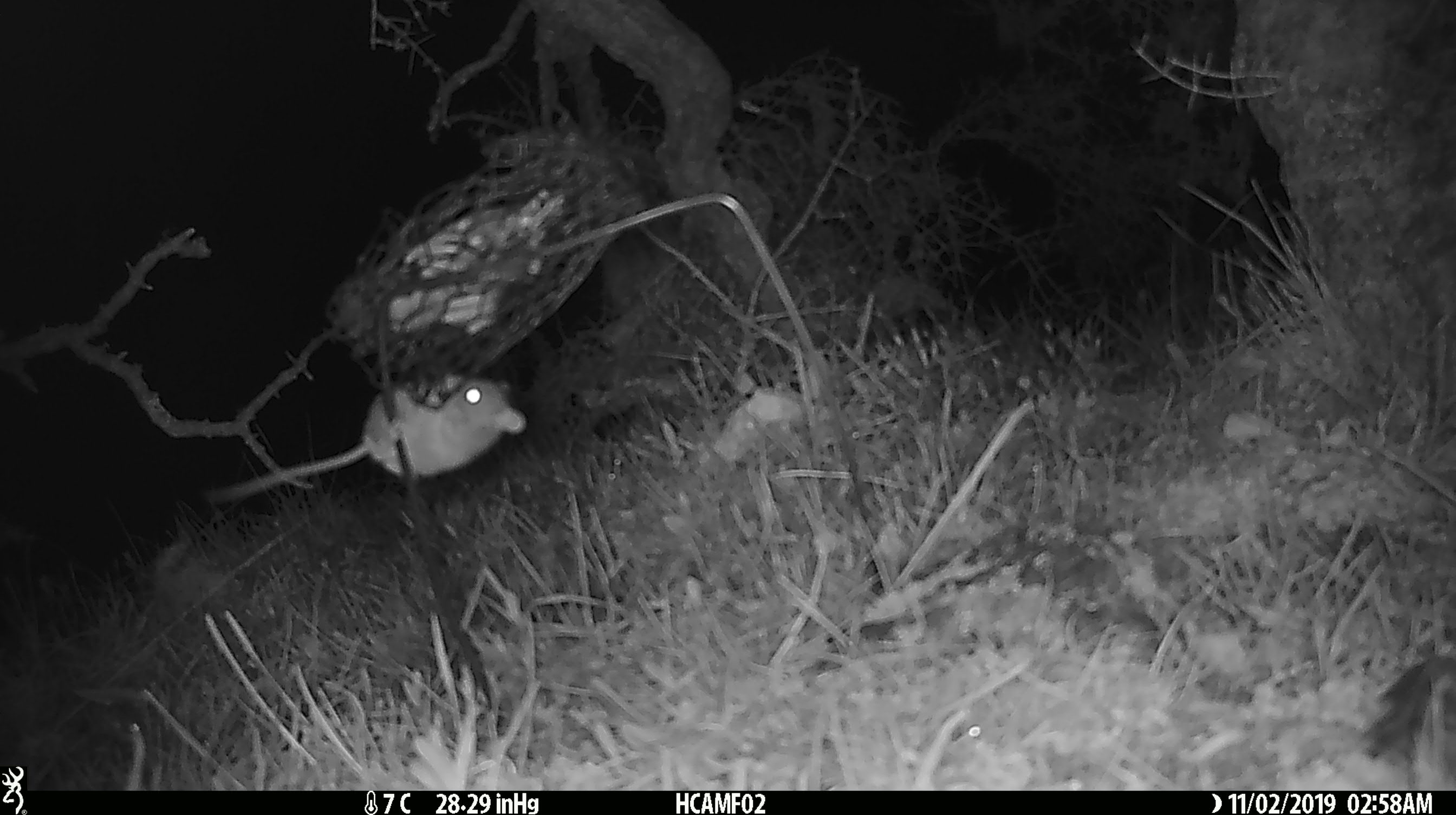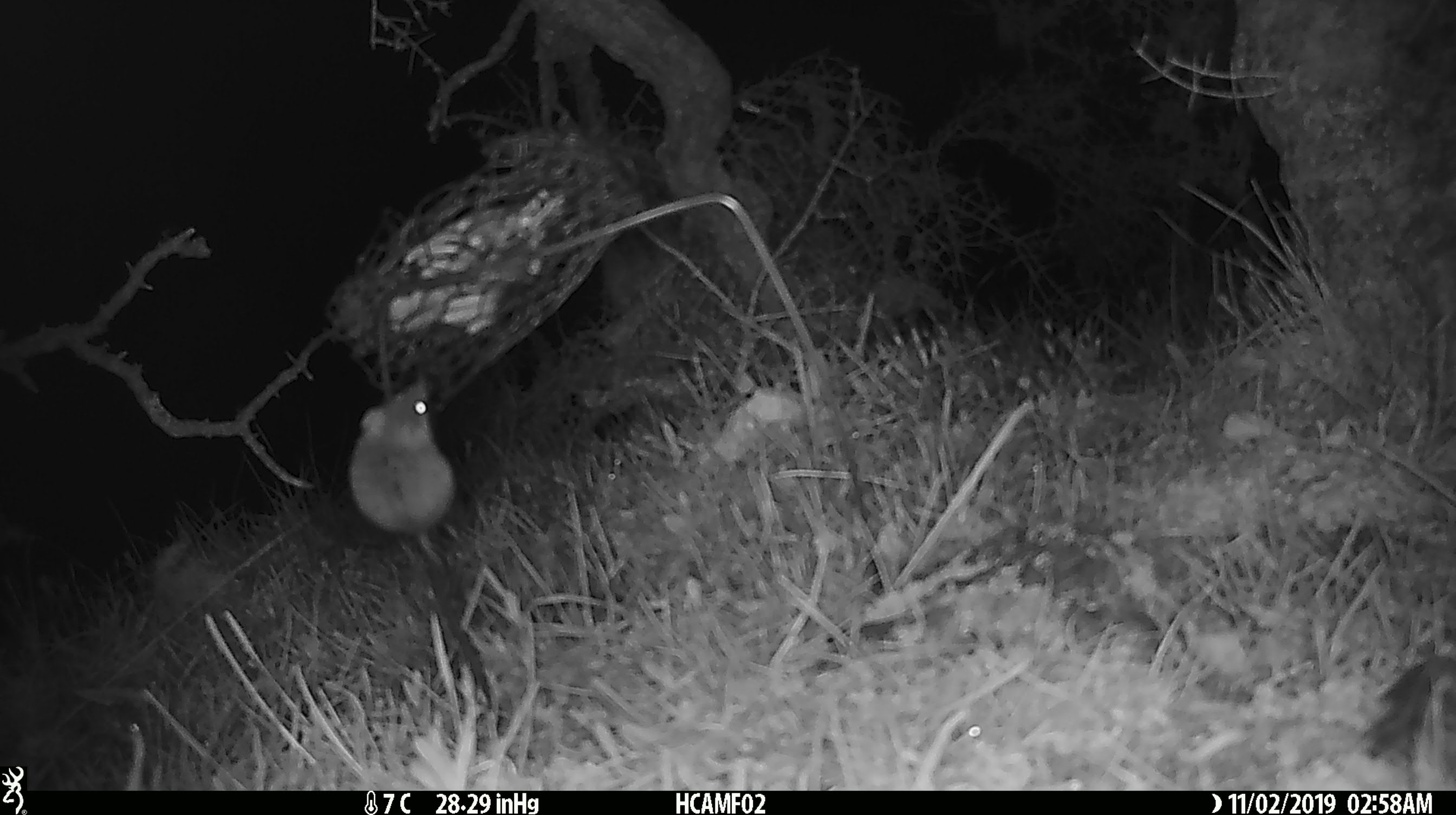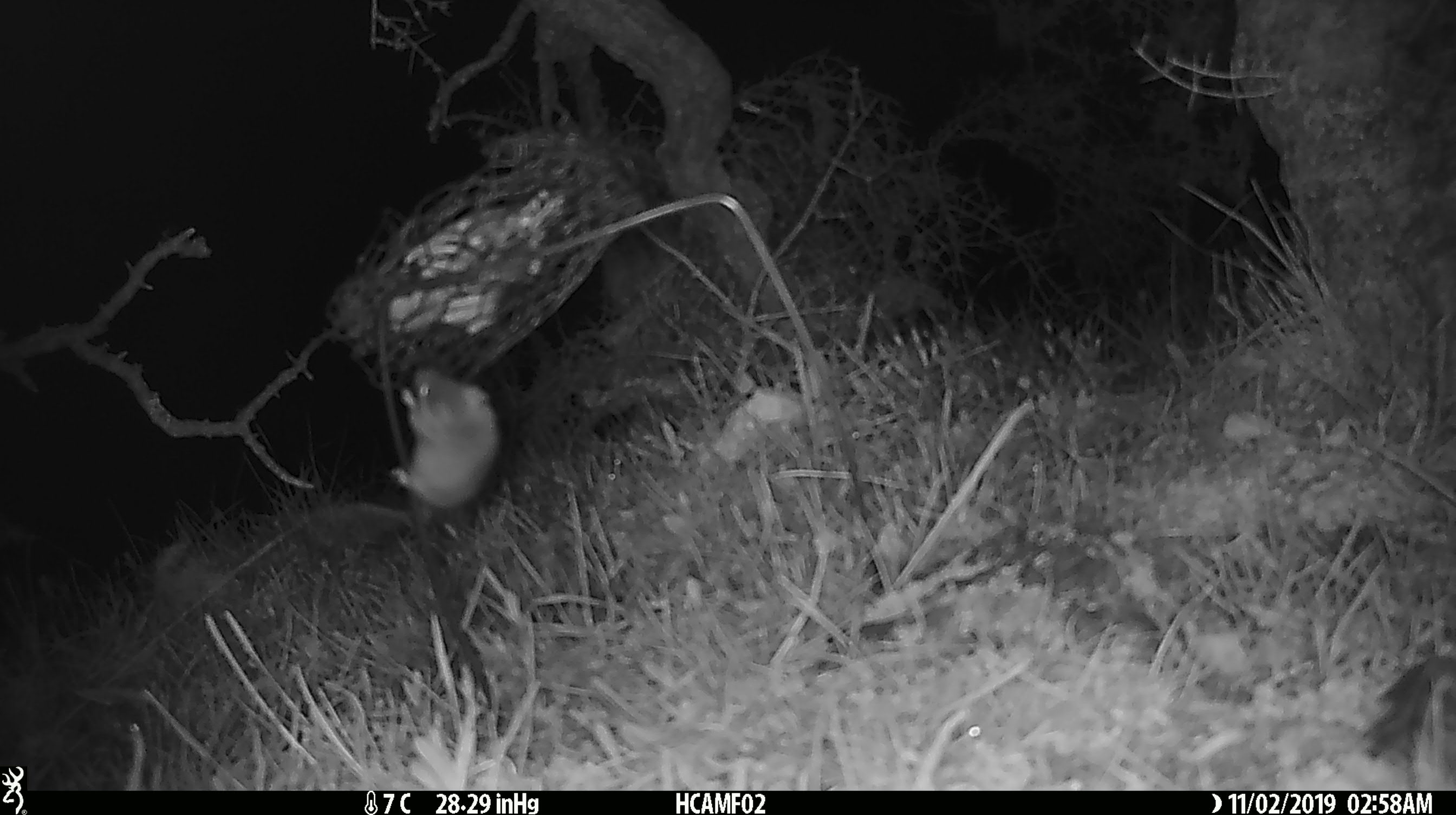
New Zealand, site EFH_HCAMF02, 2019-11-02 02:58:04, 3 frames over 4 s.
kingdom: Animalia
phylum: Chordata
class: Mammalia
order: Rodentia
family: Muridae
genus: Mus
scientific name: Mus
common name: mouse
Mouse (Mus).